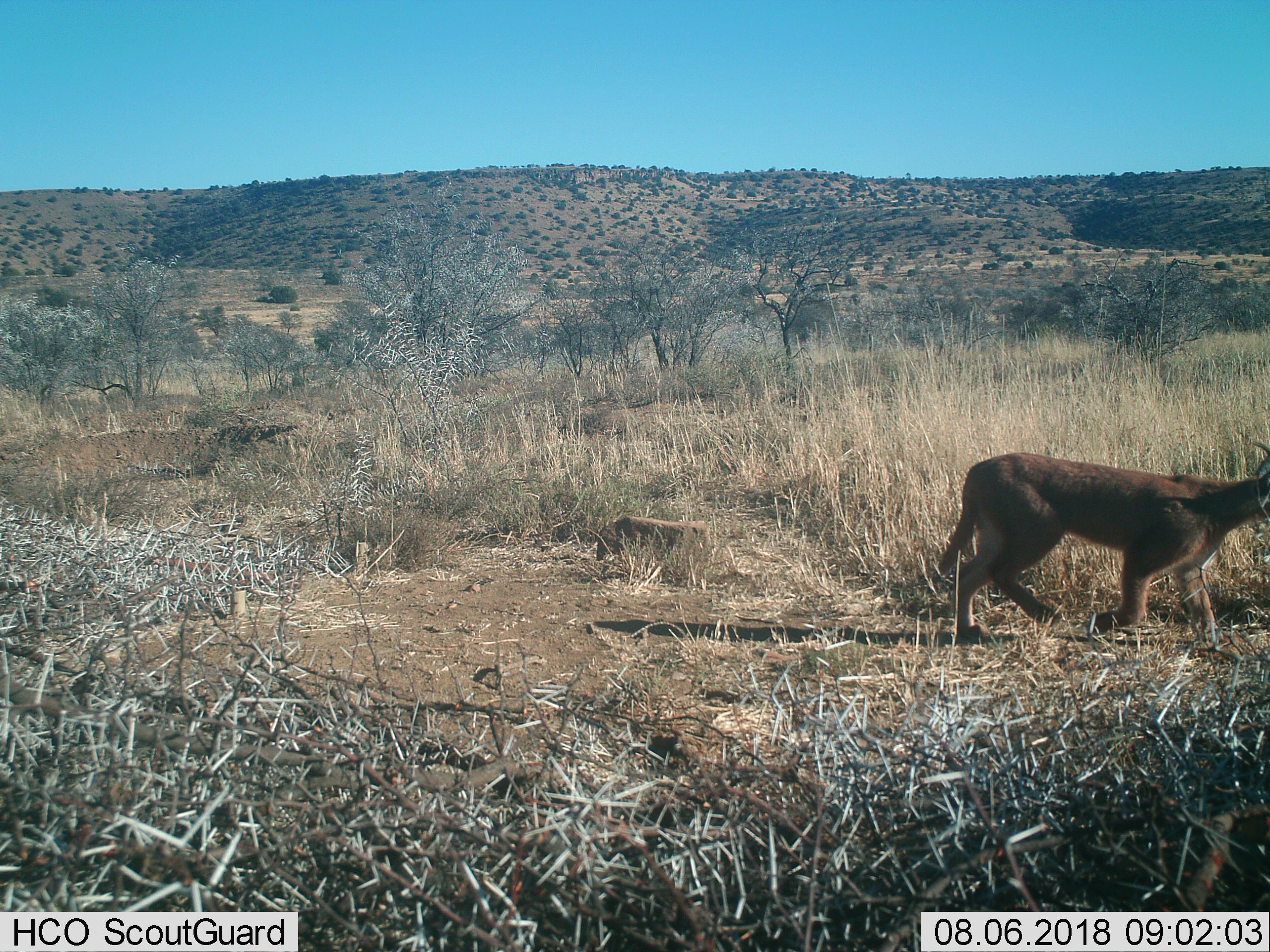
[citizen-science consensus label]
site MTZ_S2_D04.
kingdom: Animalia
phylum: Chordata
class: Mammalia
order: Carnivora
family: Felidae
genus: Caracal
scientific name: Caracal caracal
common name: caracal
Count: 1.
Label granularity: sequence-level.